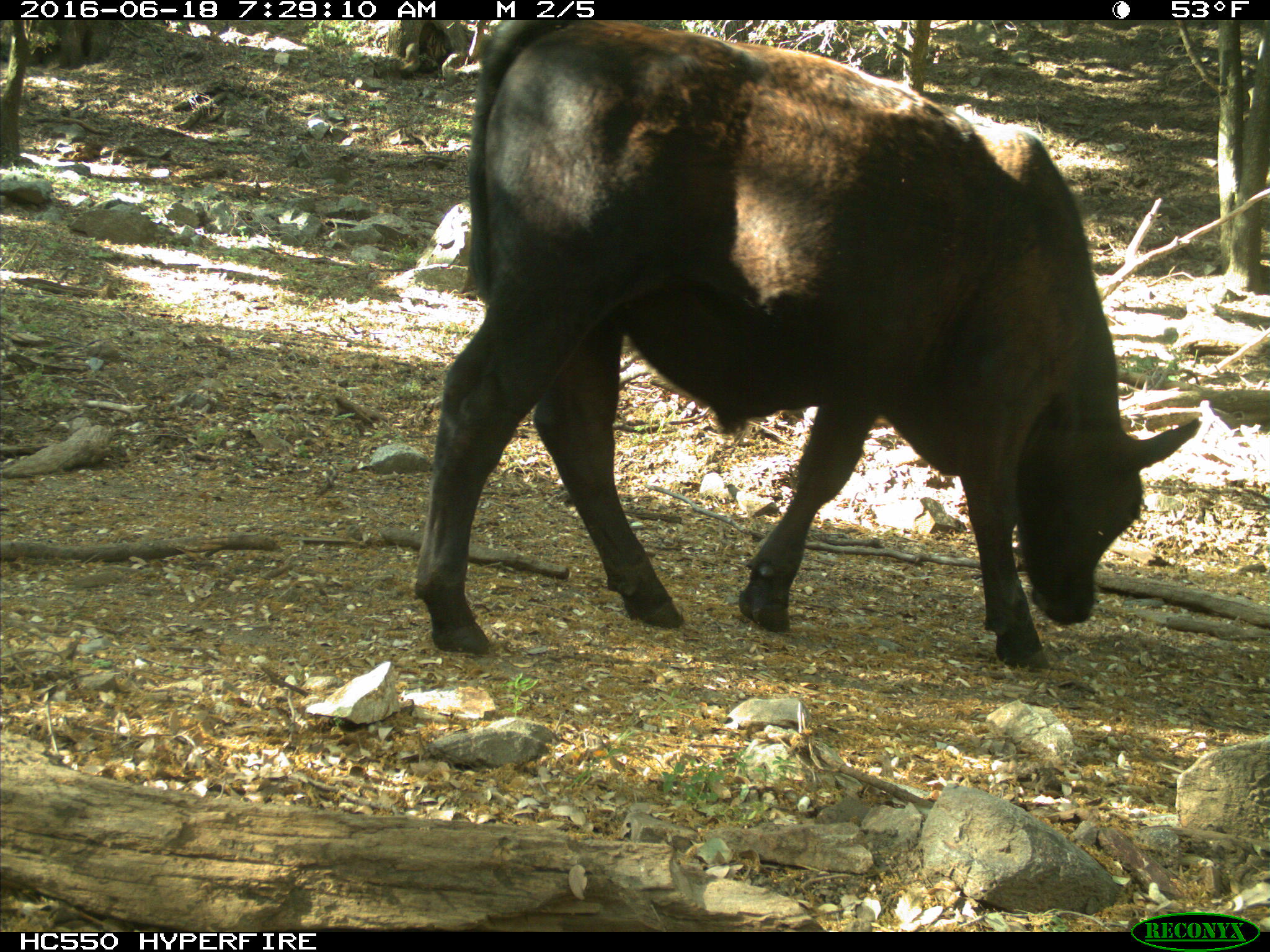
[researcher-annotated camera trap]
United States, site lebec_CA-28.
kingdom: Animalia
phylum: Chordata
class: Mammalia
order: Artiodactyla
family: Bovidae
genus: Bos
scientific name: Bos taurus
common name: domestic cow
Bos taurus (domestic cow).